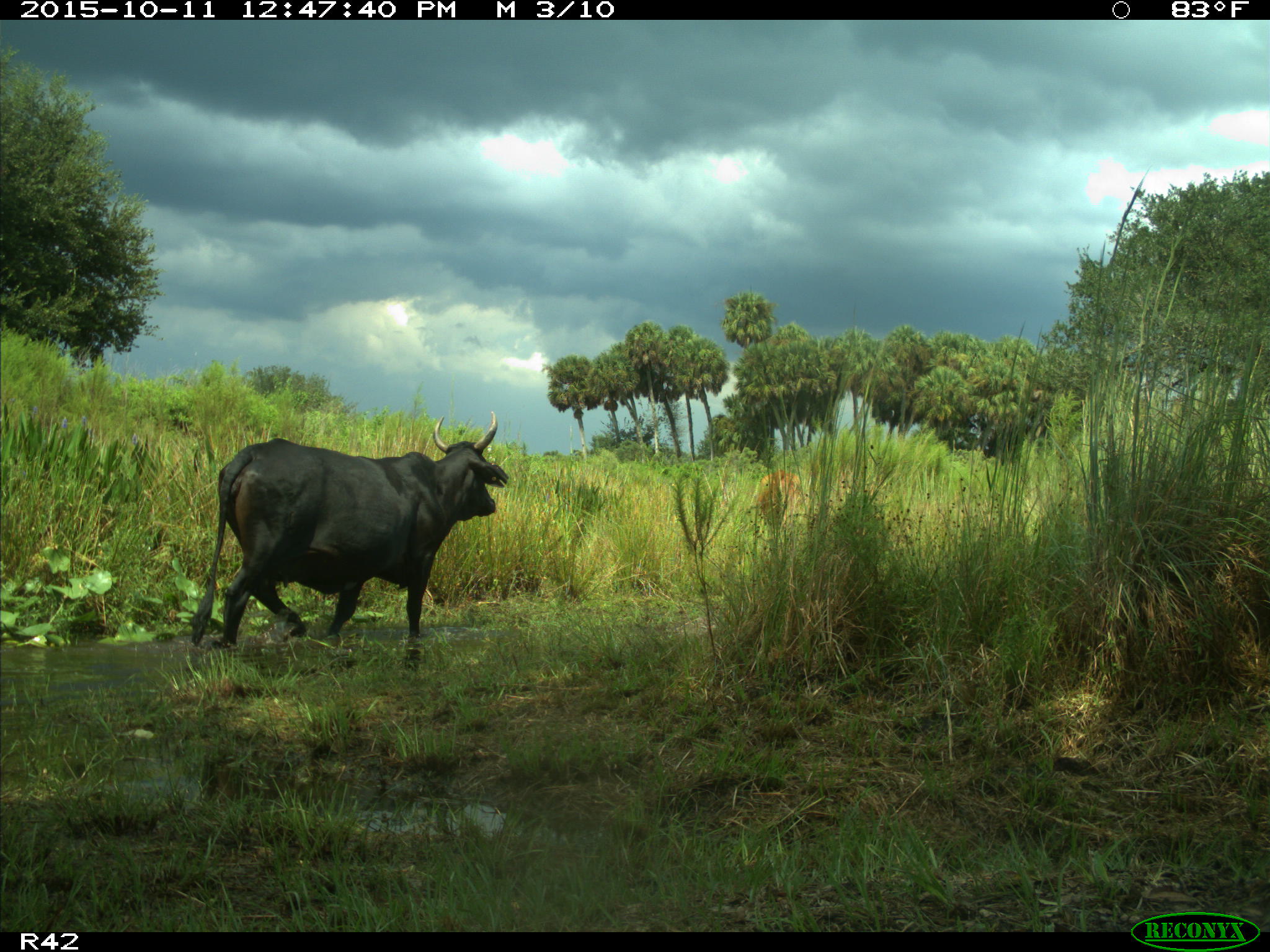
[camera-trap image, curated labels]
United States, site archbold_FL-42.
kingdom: Animalia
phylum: Chordata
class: Mammalia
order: Artiodactyla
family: Bovidae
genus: Bos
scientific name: Bos taurus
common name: domestic cow